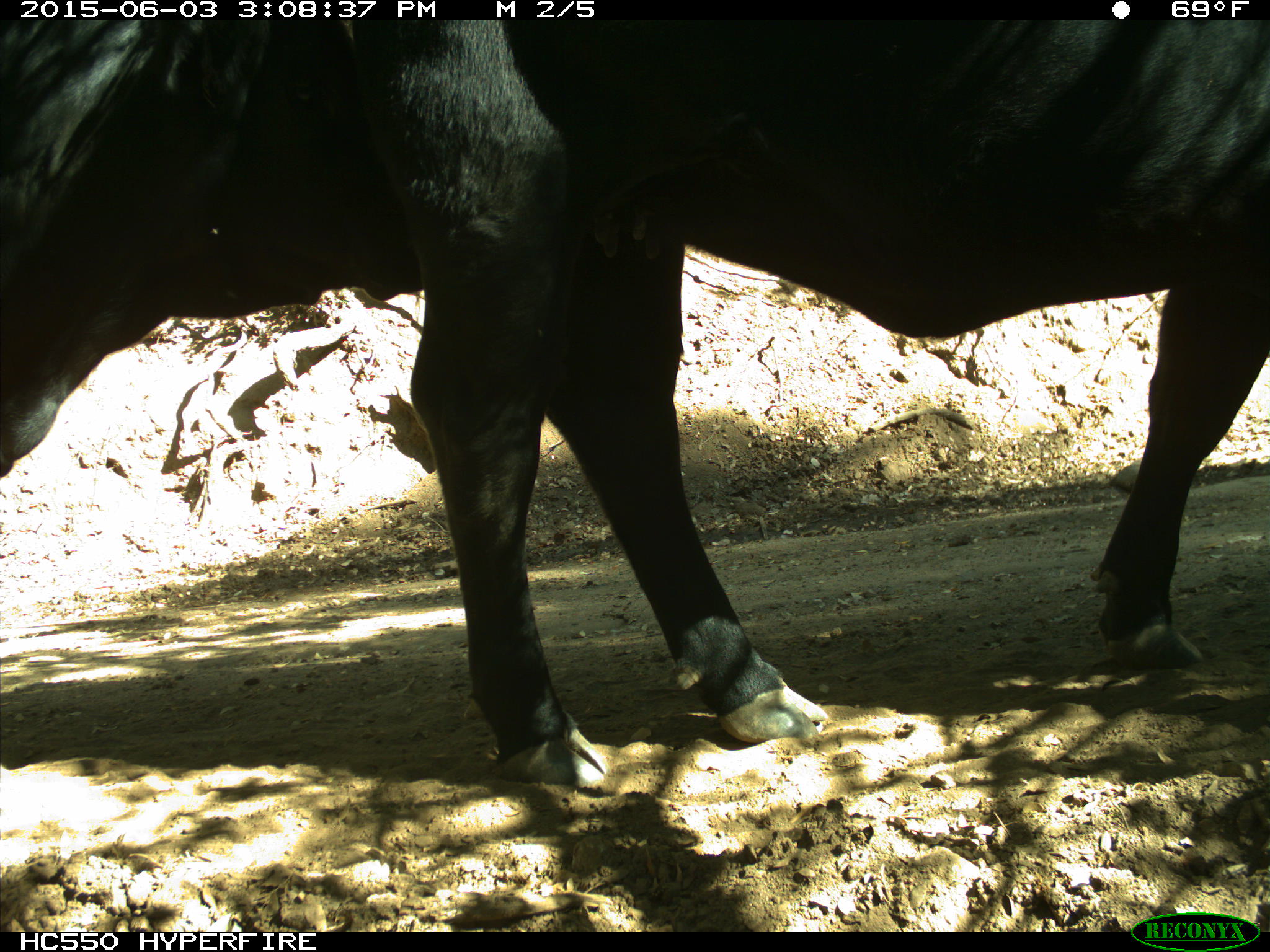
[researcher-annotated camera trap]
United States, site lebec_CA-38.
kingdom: Animalia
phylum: Chordata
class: Mammalia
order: Artiodactyla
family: Bovidae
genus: Bos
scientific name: Bos taurus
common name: domestic cow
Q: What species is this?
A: Bos taurus (domestic cow).